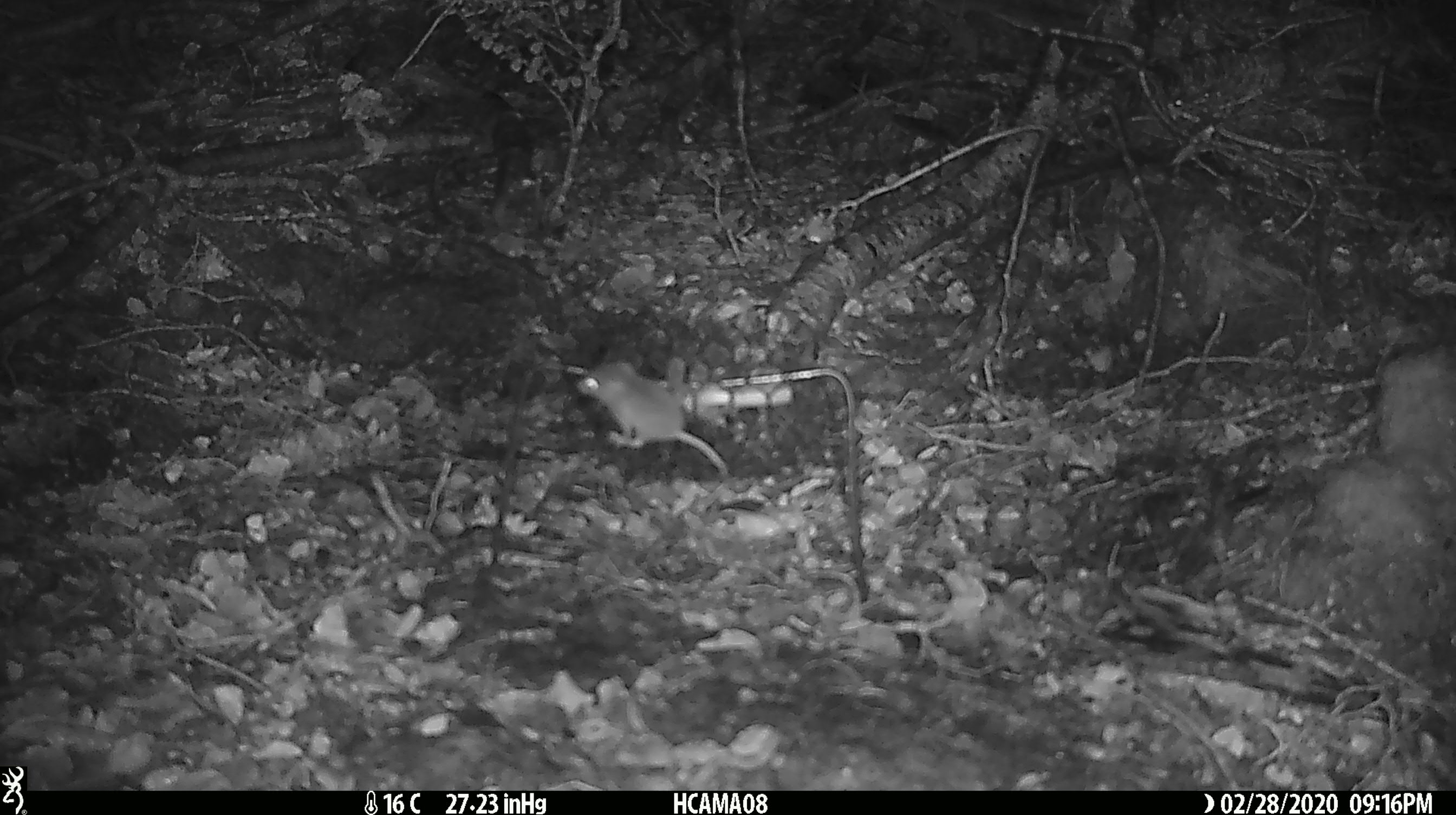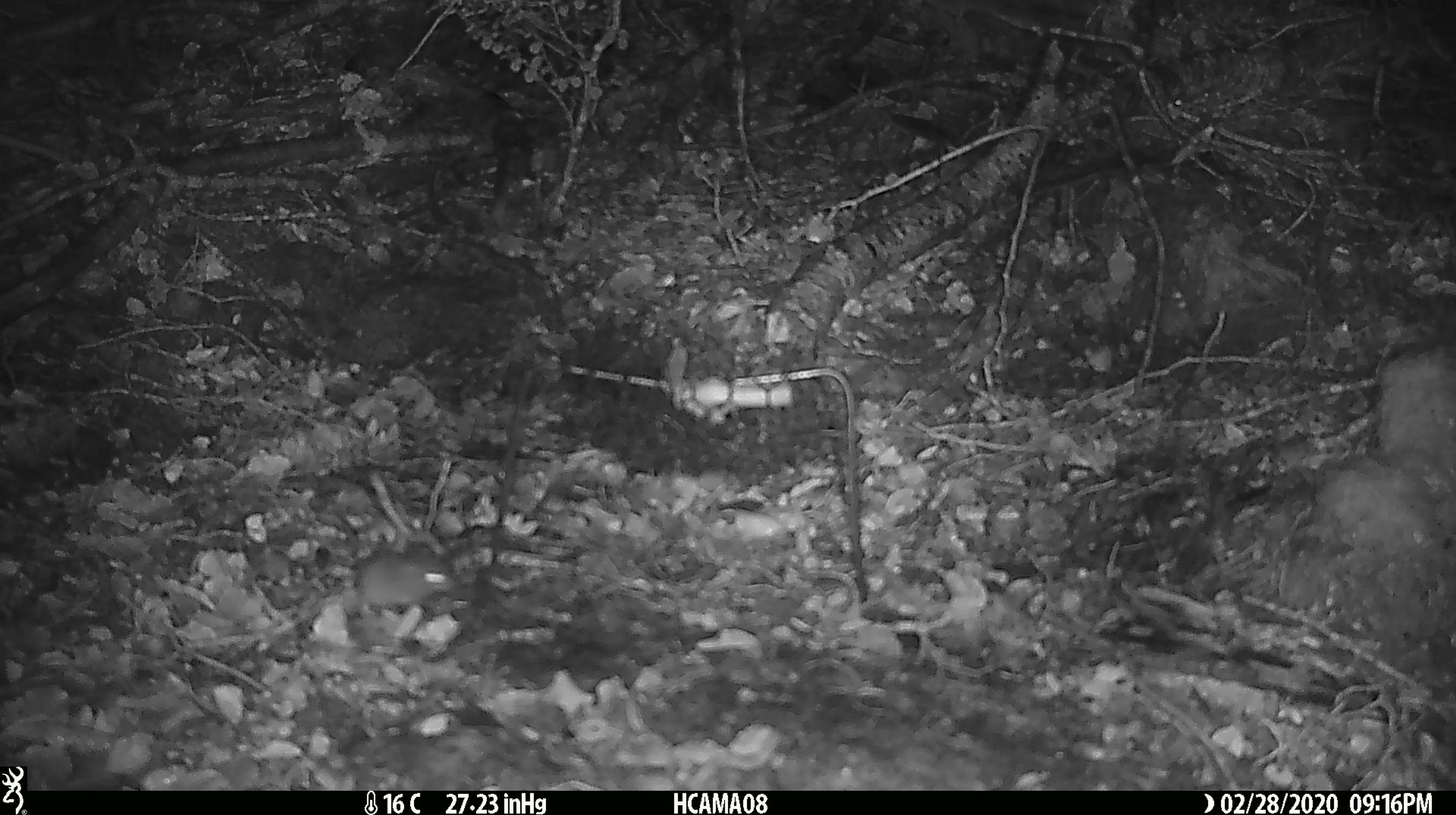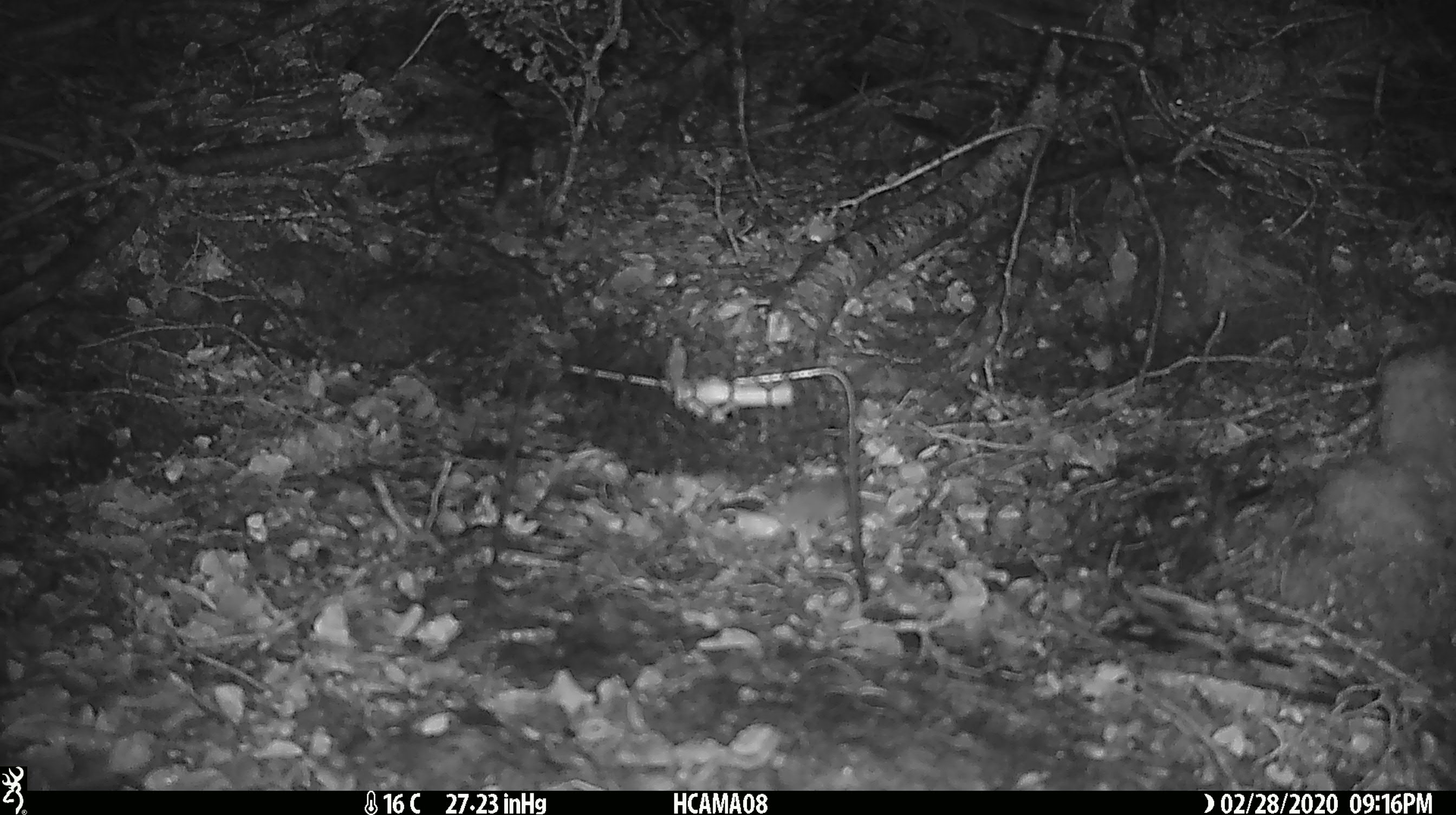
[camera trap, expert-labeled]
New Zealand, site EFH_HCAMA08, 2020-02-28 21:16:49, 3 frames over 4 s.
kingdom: Animalia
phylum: Chordata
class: Mammalia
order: Rodentia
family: Muridae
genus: Mus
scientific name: Mus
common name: mouse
Mouse (Mus).